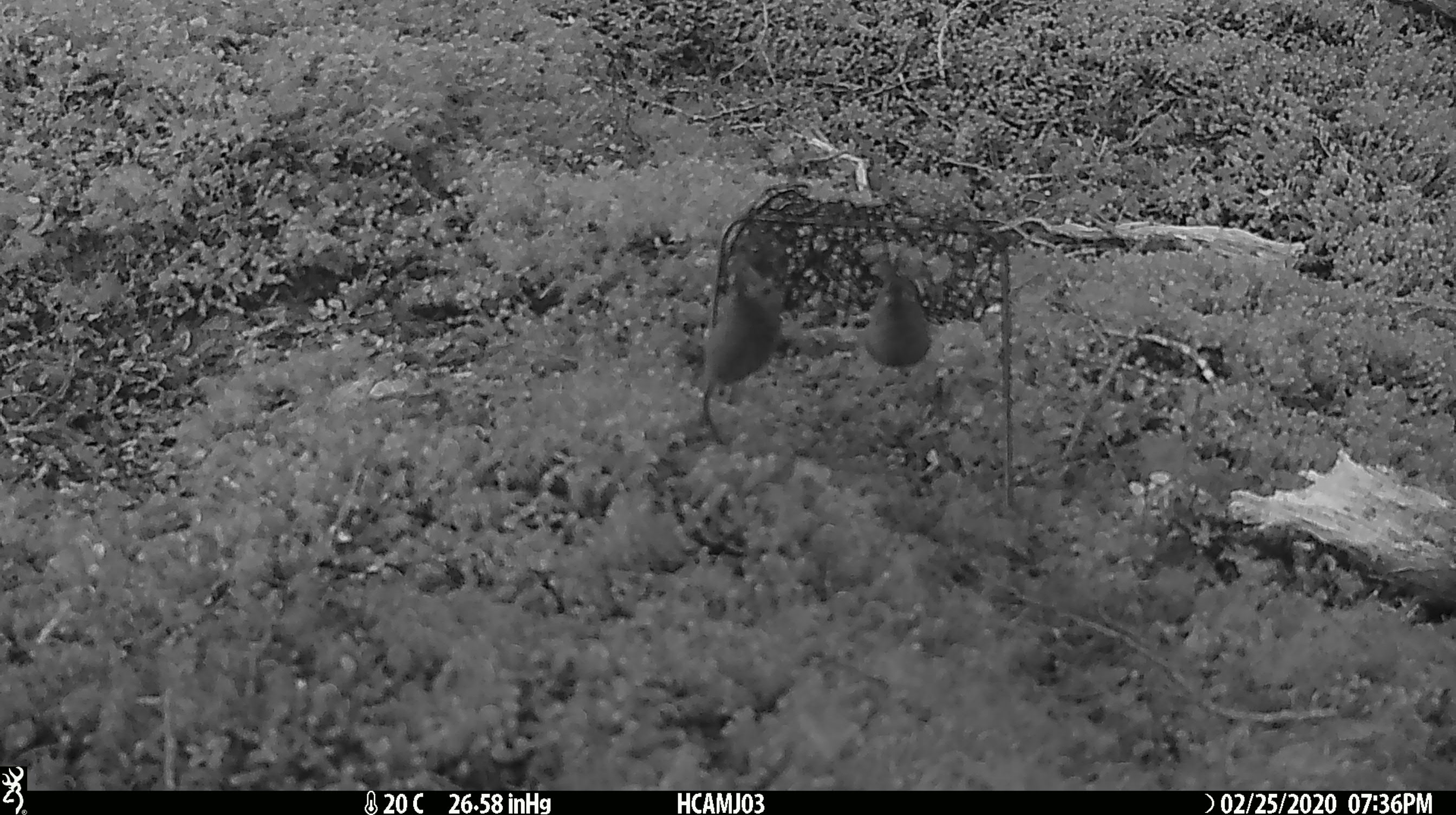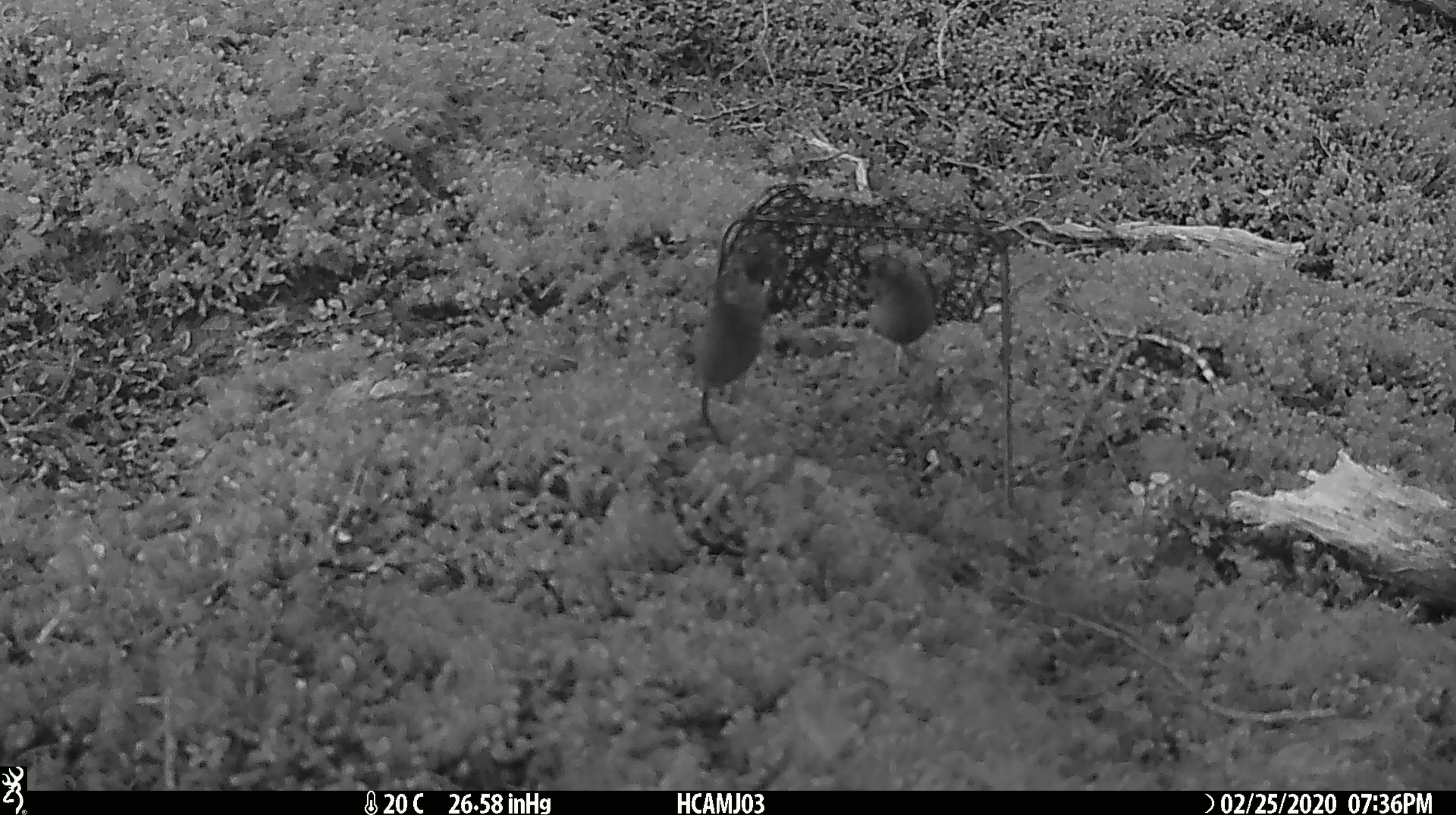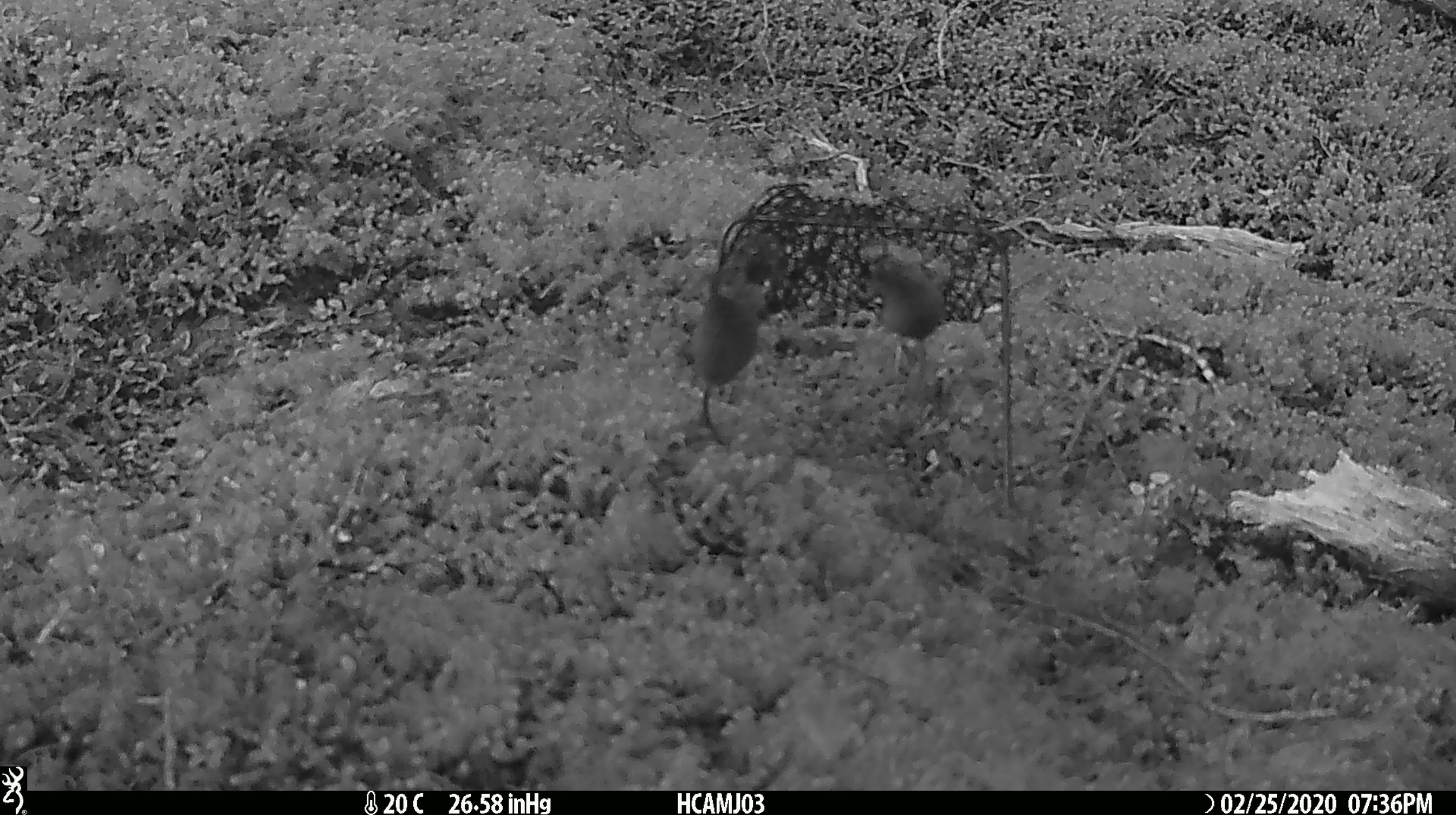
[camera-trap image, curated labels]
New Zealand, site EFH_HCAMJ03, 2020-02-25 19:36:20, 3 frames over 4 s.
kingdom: Animalia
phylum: Chordata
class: Mammalia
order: Rodentia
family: Muridae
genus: Mus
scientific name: Mus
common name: mouse